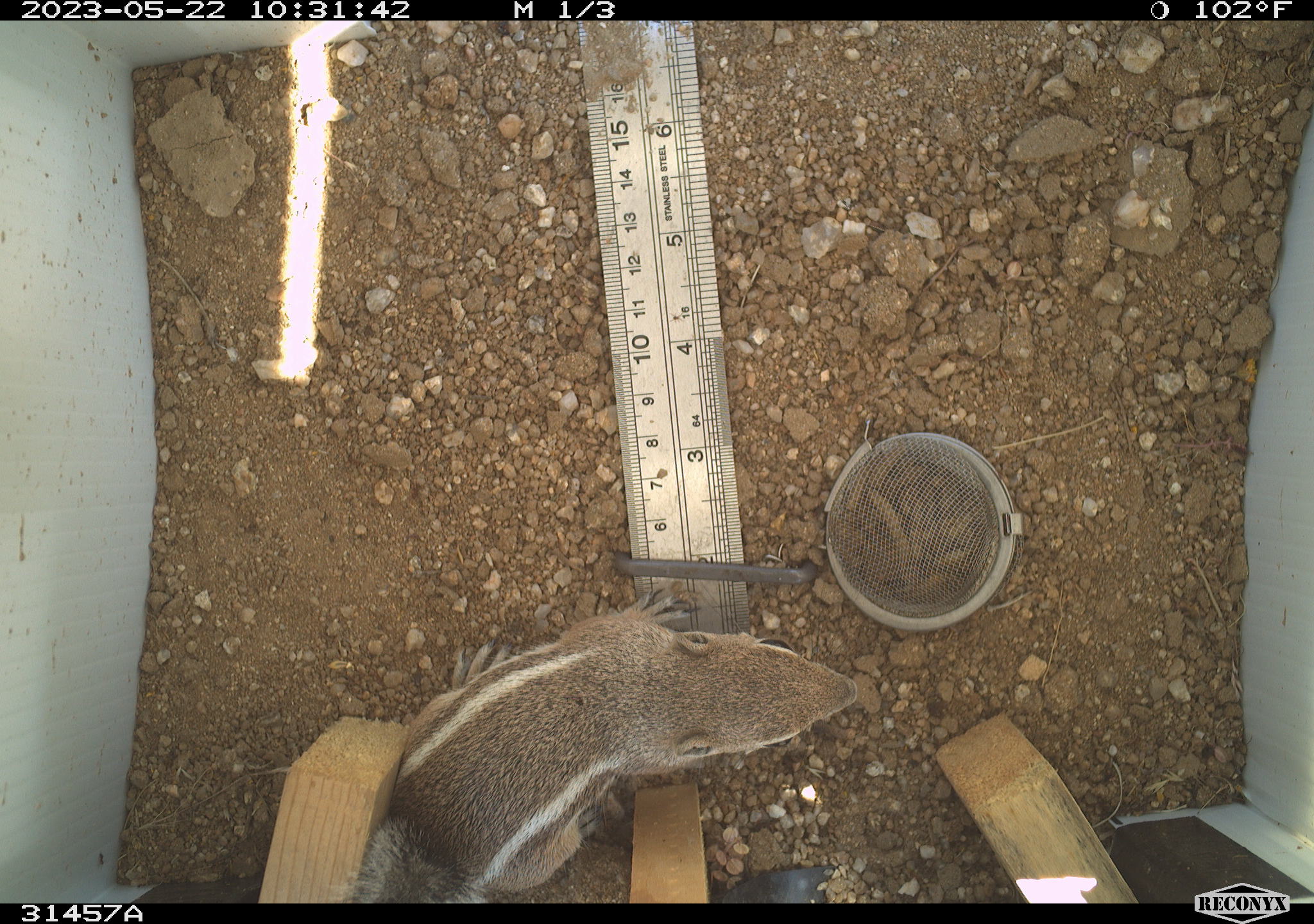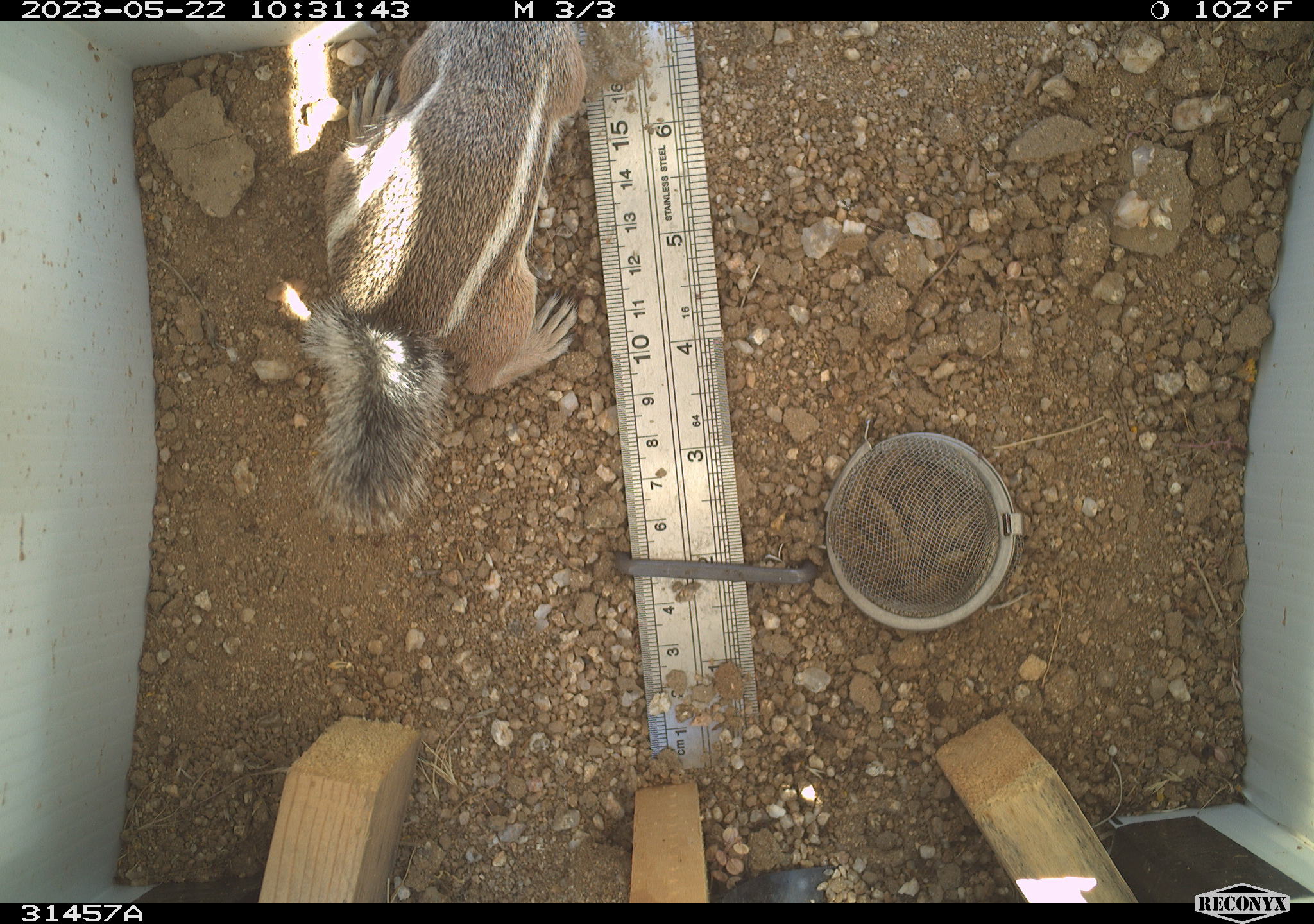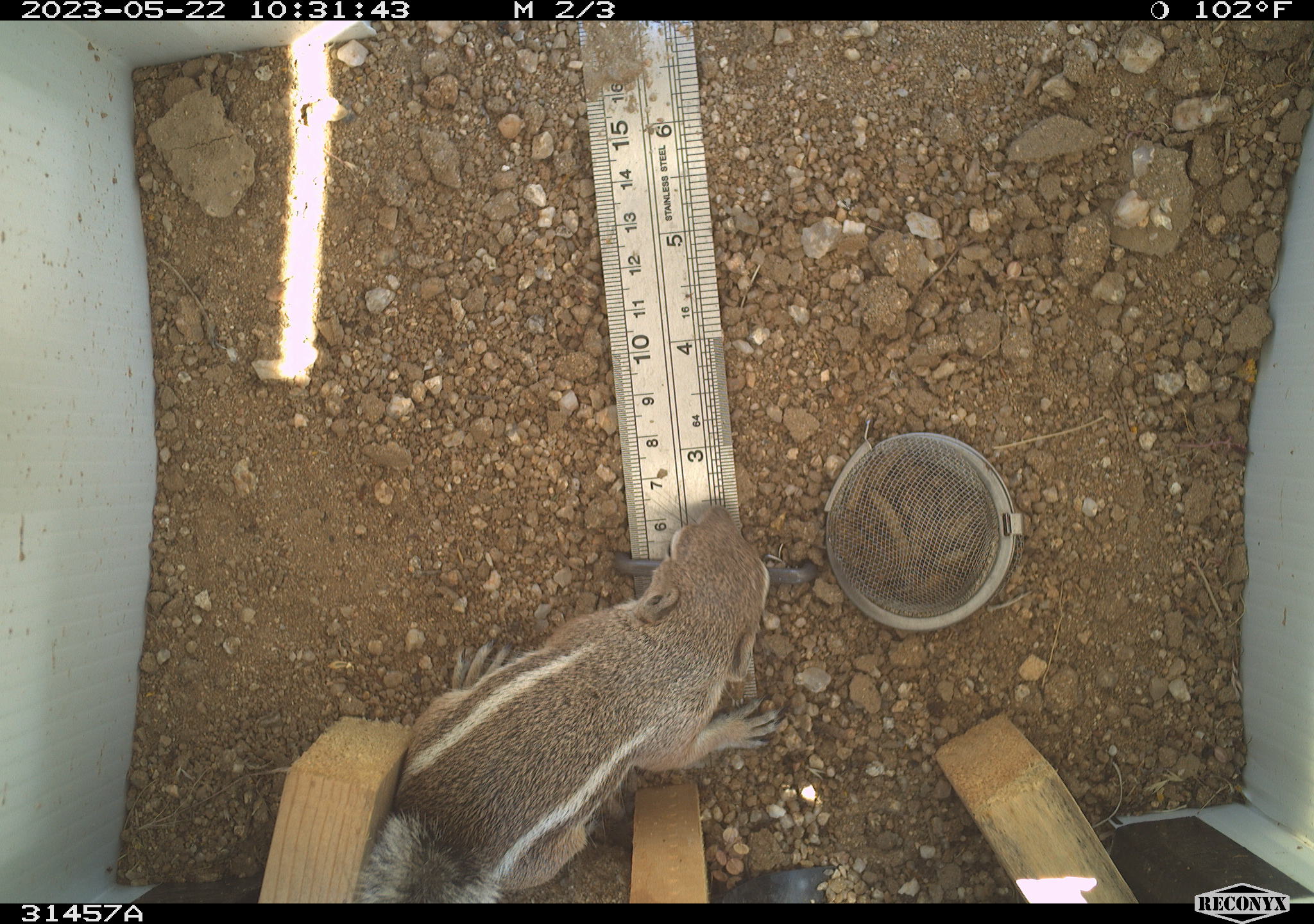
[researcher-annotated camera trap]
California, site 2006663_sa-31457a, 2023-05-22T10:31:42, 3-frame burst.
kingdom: Animalia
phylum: Chordata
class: Mammalia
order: Rodentia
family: Sciuridae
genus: Ammospermophilus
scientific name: Ammospermophilus leucurus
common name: white-tailed antelope squirrel